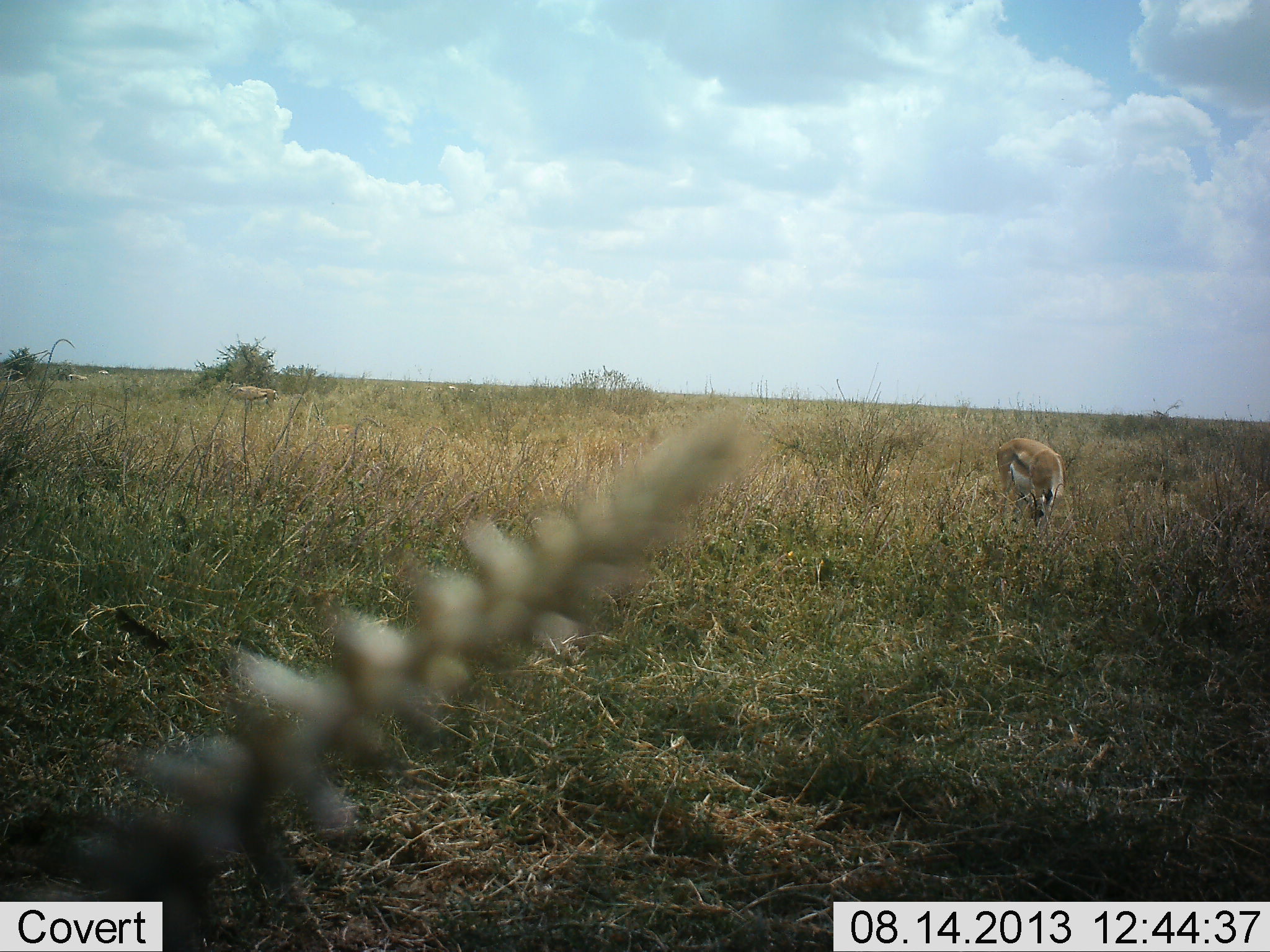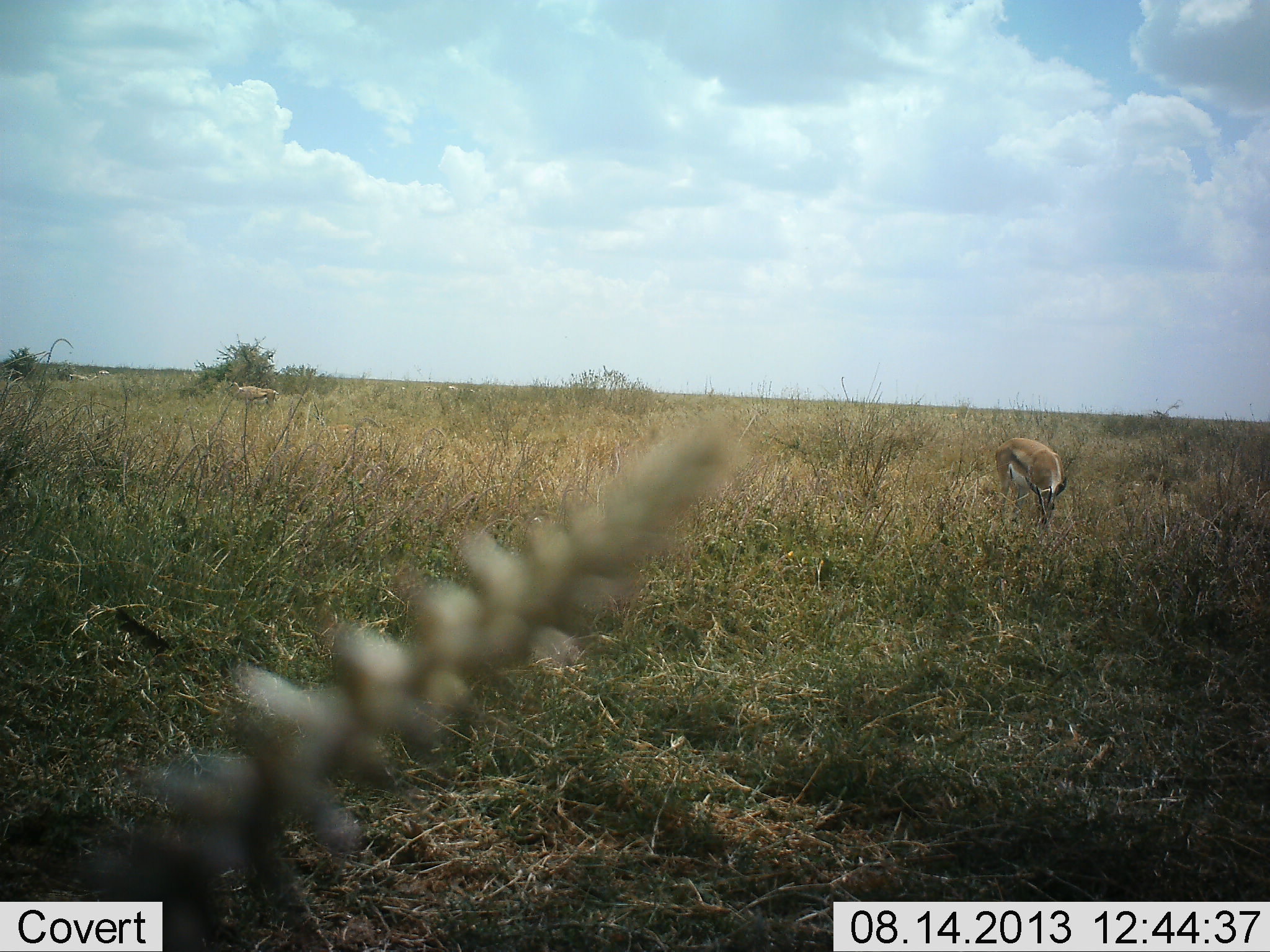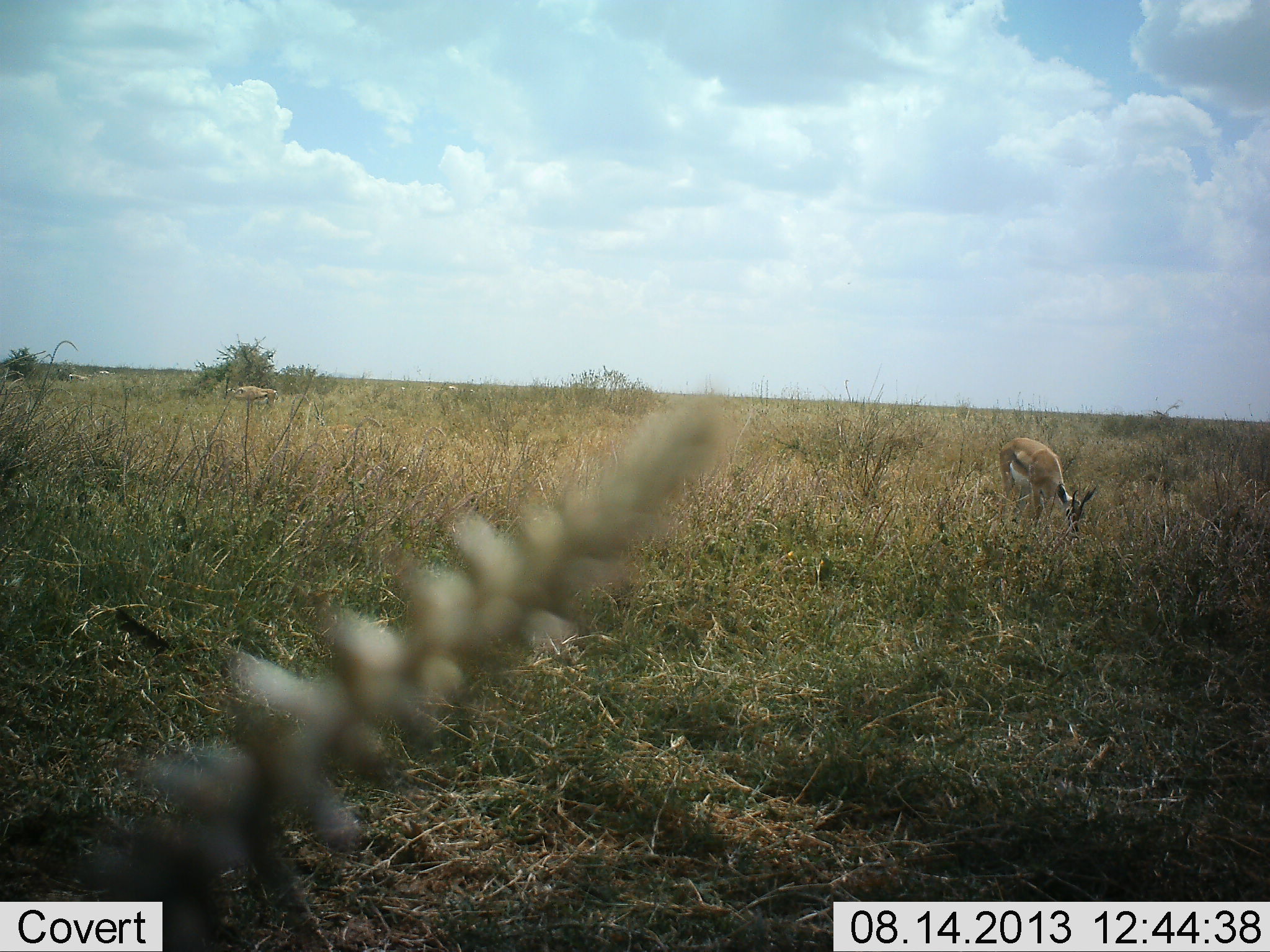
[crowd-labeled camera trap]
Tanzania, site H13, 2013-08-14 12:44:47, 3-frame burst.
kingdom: Animalia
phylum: Chordata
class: Mammalia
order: Artiodactyla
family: Bovidae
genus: Eudorcas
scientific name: Eudorcas thomsonii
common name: thomson's gazelle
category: gazellethomsons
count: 2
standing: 25%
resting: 8%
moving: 0%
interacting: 0%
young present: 0%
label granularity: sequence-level